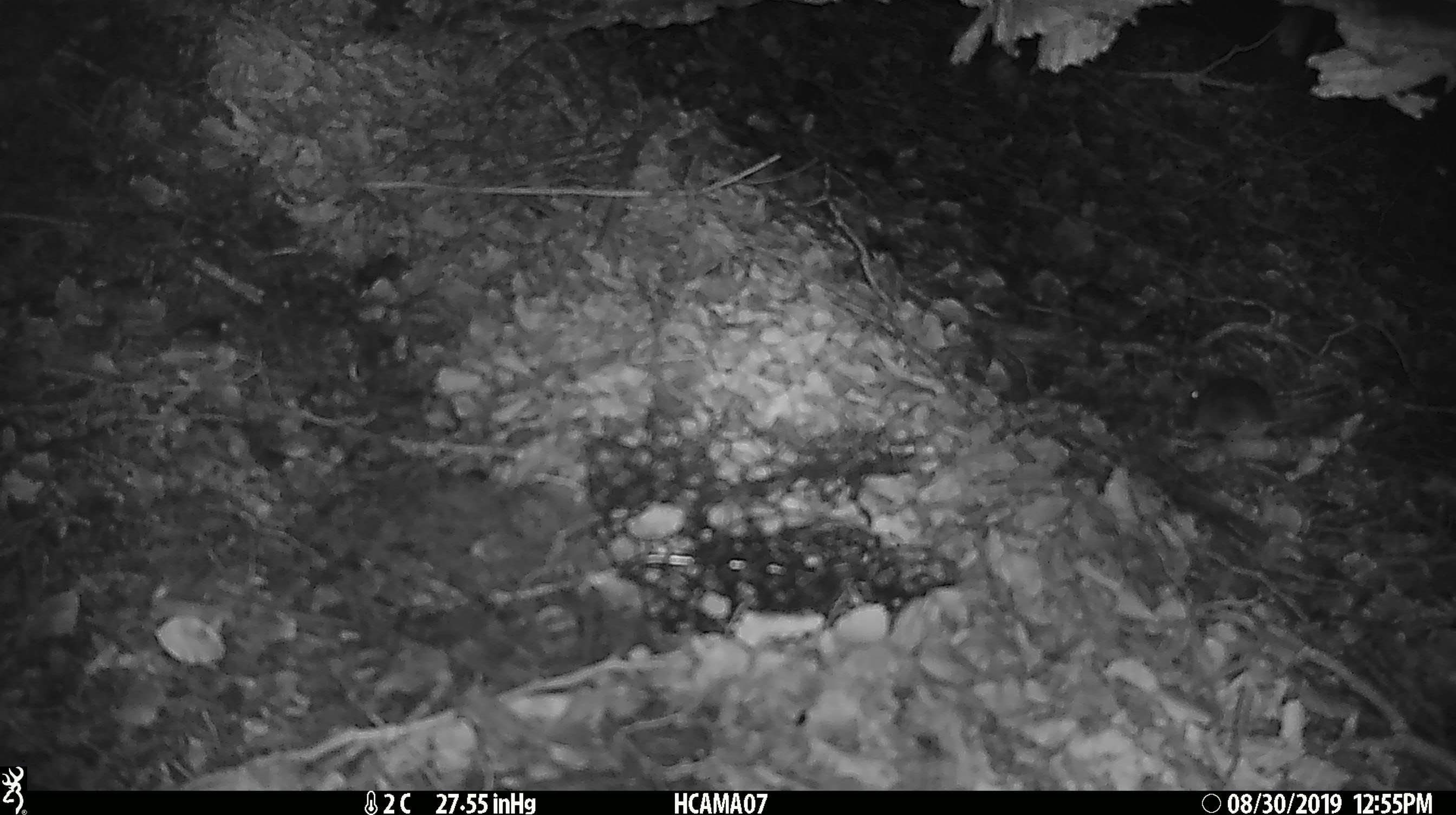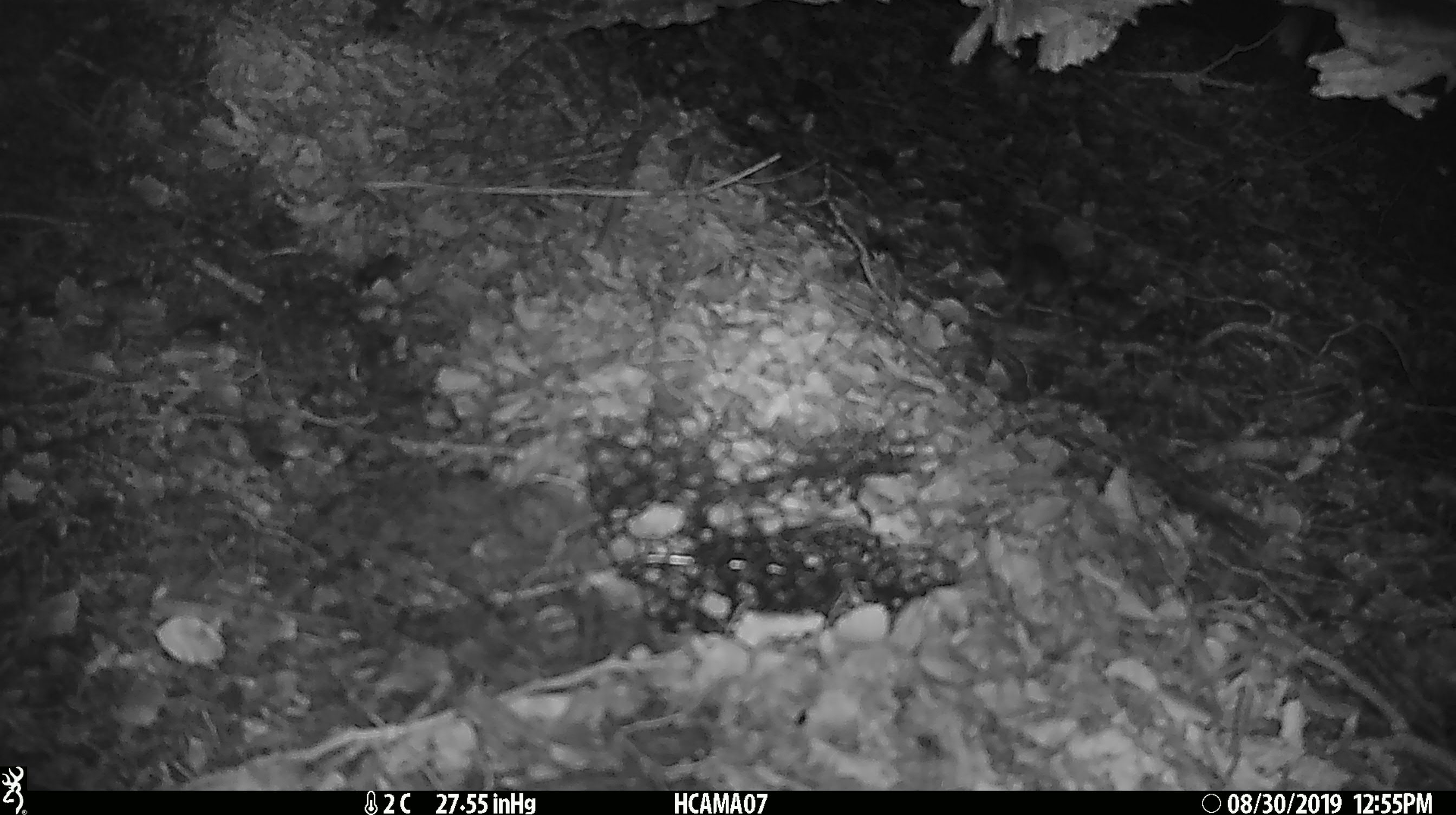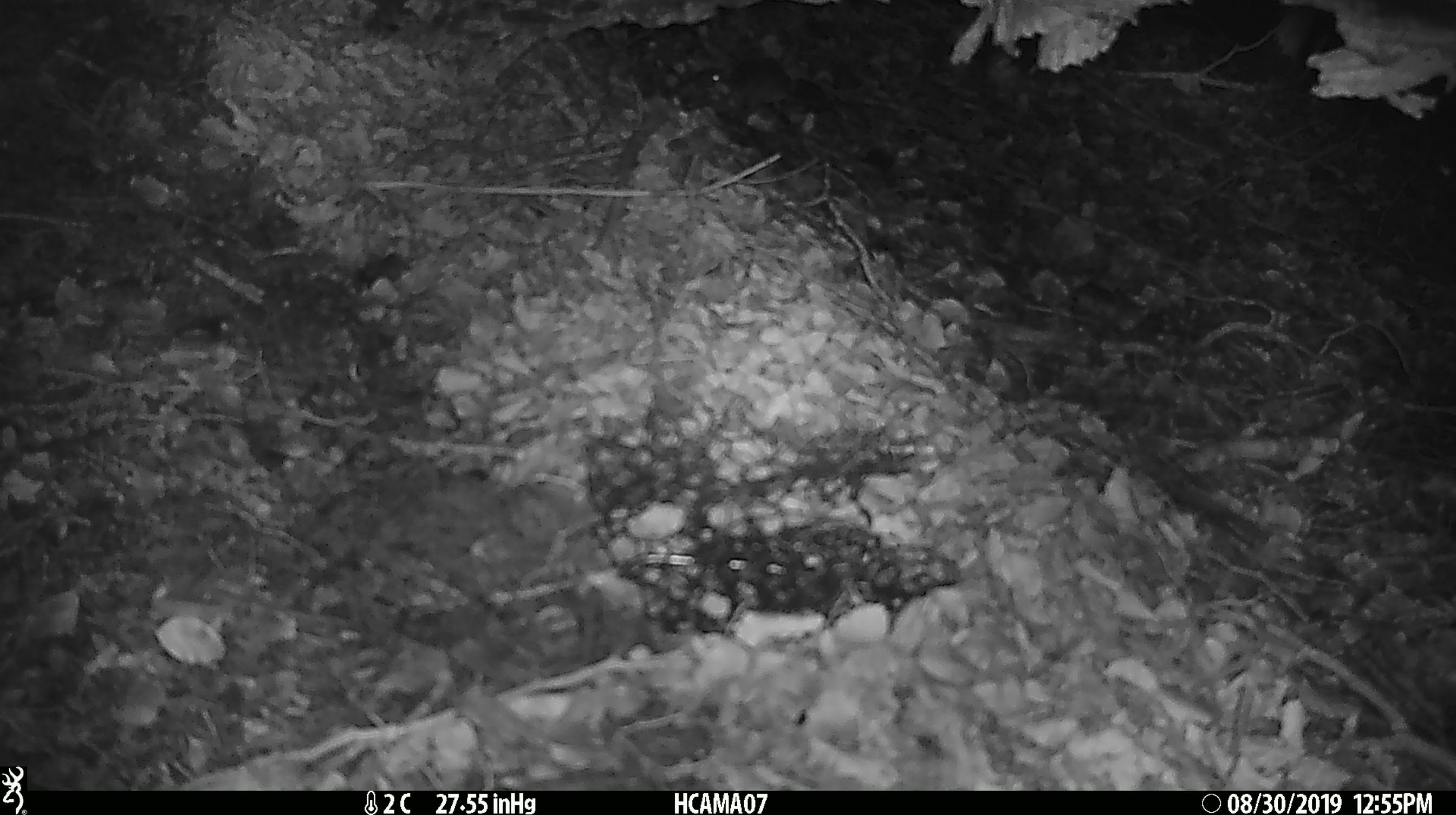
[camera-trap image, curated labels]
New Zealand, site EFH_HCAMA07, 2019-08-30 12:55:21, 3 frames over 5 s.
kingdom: Animalia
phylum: Chordata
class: Mammalia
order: Rodentia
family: Muridae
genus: Mus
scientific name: Mus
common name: mouse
Mouse (Mus).